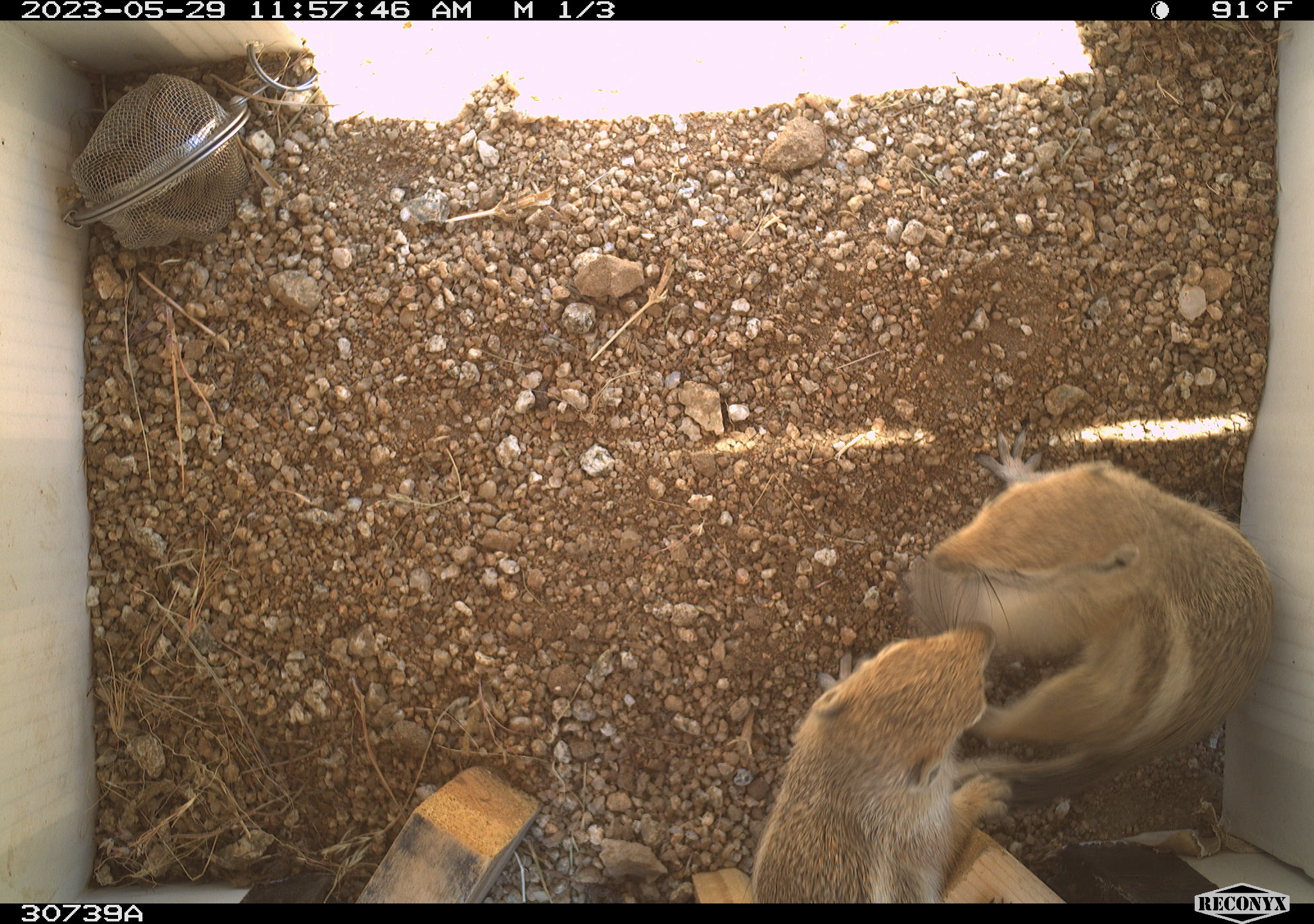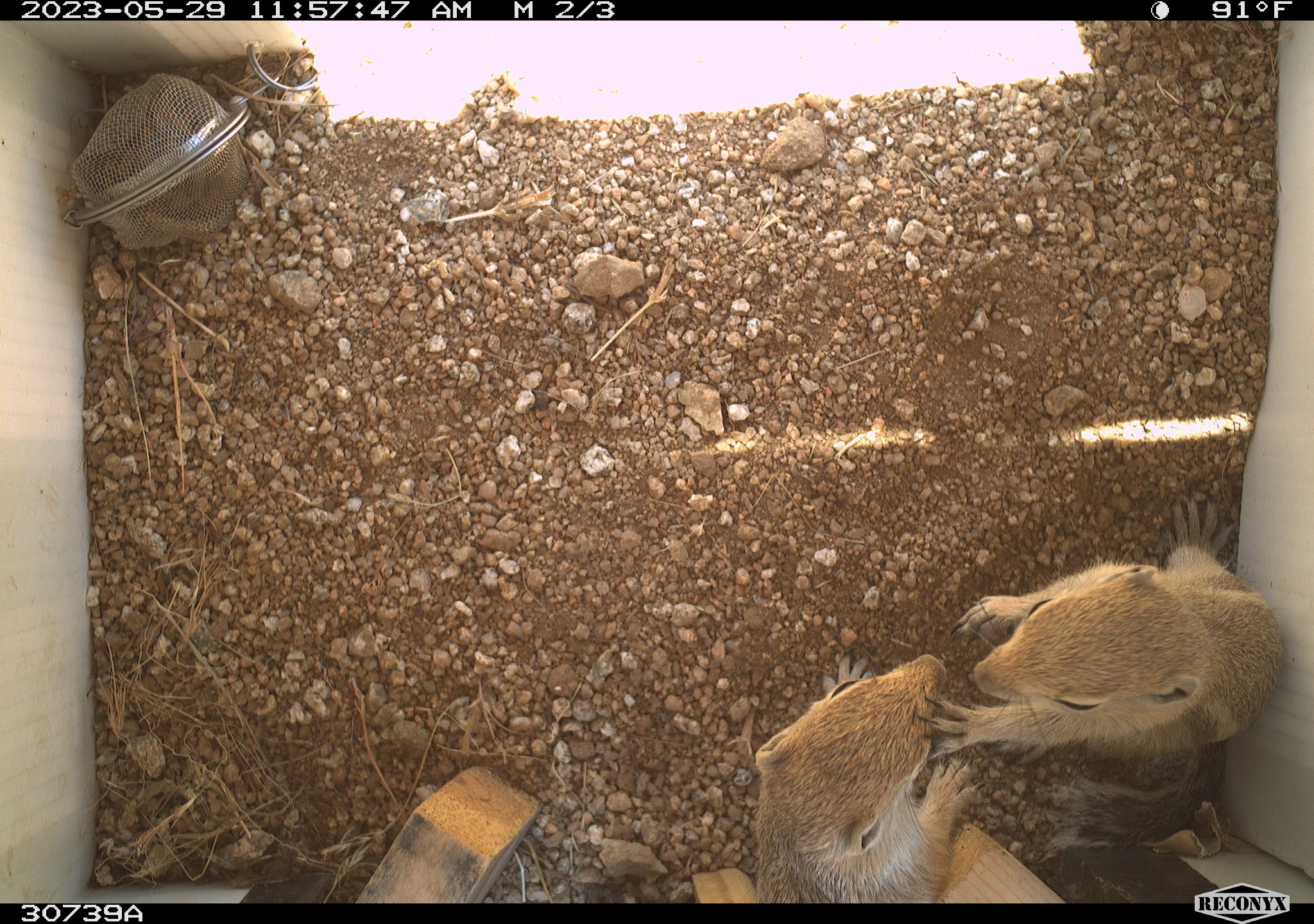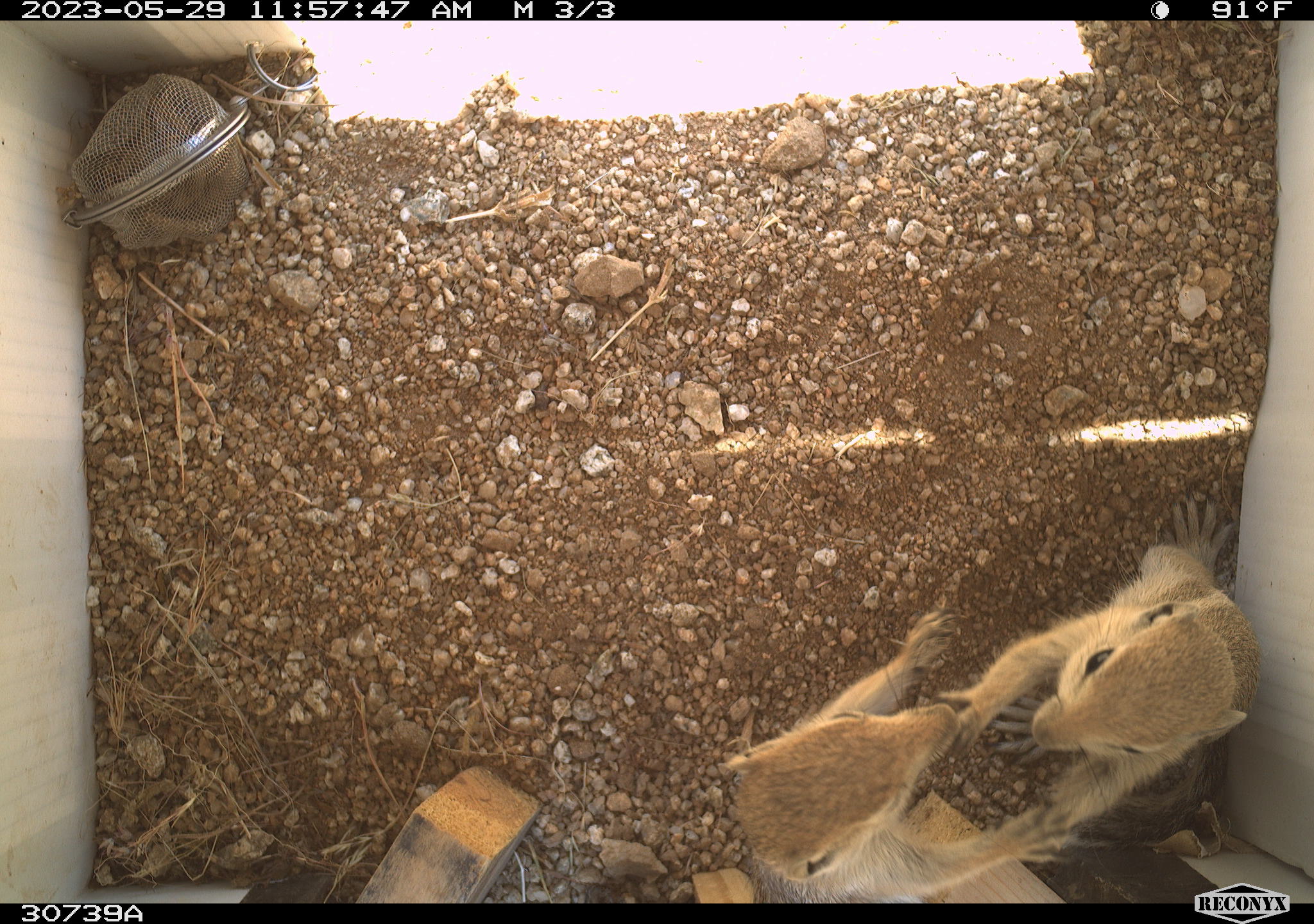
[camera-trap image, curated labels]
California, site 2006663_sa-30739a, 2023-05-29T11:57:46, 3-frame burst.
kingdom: Animalia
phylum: Chordata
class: Mammalia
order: Rodentia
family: Sciuridae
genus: Ammospermophilus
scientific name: Ammospermophilus leucurus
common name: white-tailed antelope squirrel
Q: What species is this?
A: White-tailed antelope squirrel (Ammospermophilus leucurus).